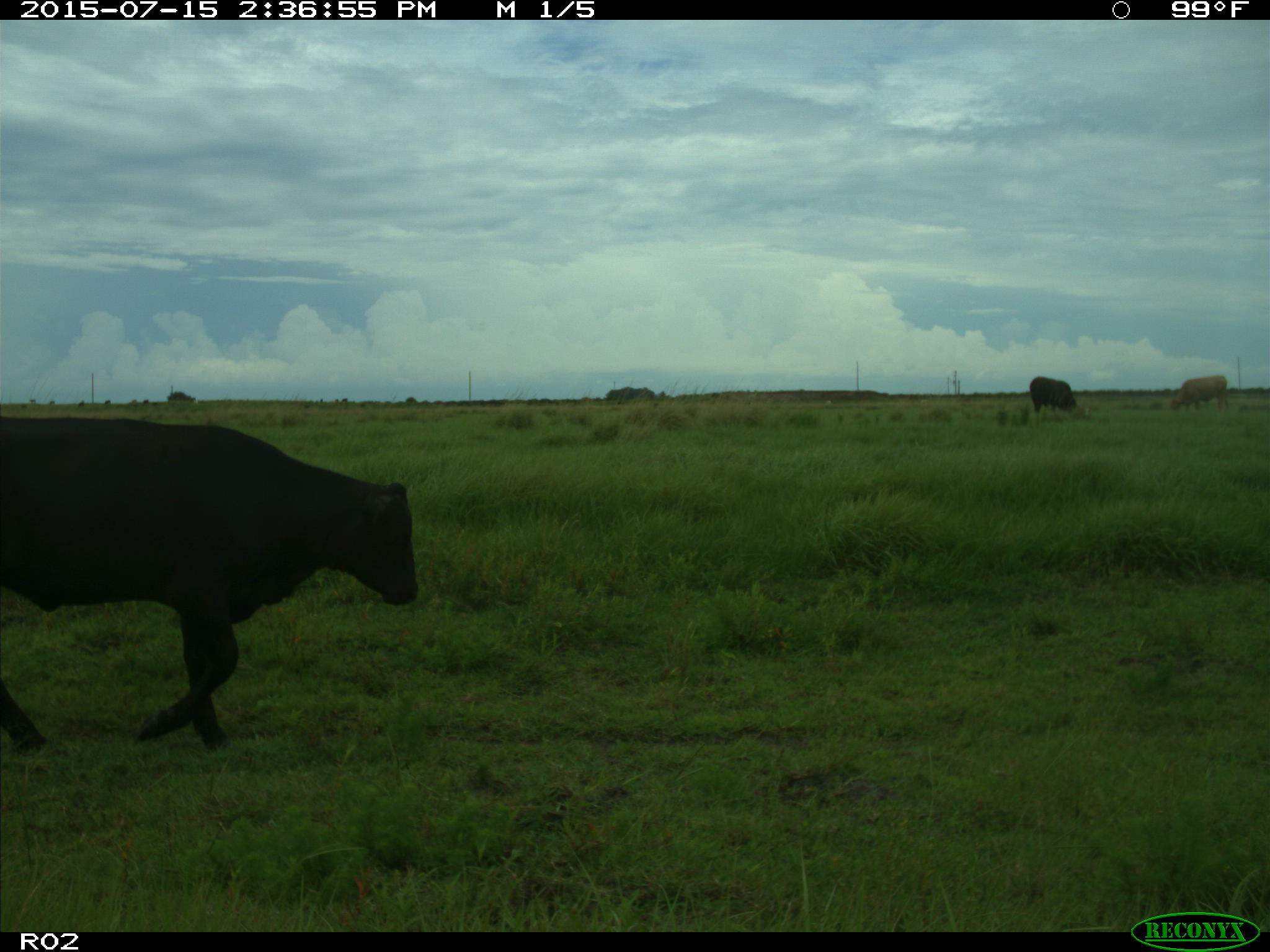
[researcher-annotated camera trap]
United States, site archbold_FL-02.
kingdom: Animalia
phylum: Chordata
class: Mammalia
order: Artiodactyla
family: Bovidae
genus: Bos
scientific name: Bos taurus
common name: domestic cow